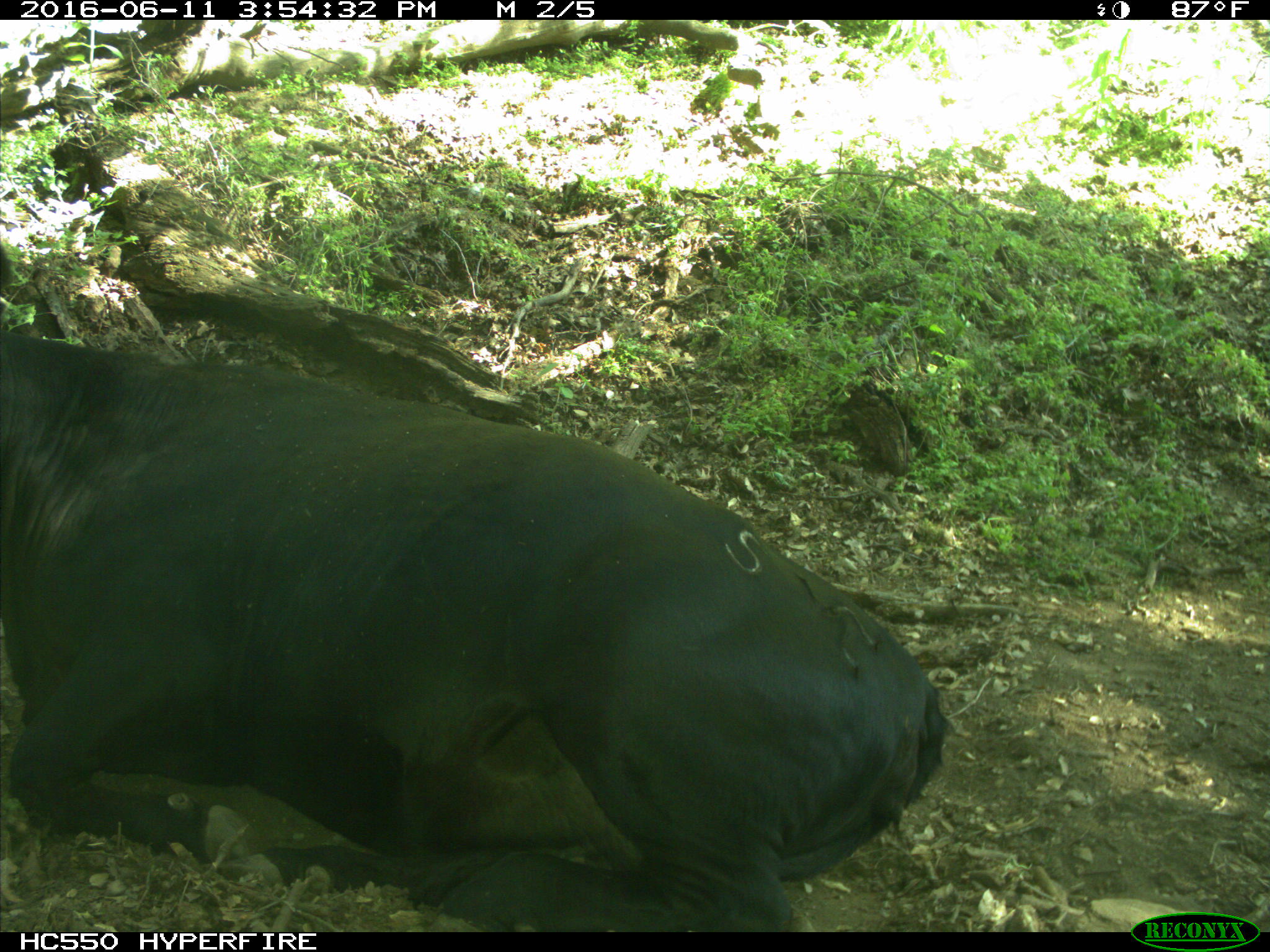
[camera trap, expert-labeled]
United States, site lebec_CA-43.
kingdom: Animalia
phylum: Chordata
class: Mammalia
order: Artiodactyla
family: Bovidae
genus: Bos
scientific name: Bos taurus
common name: domestic cow